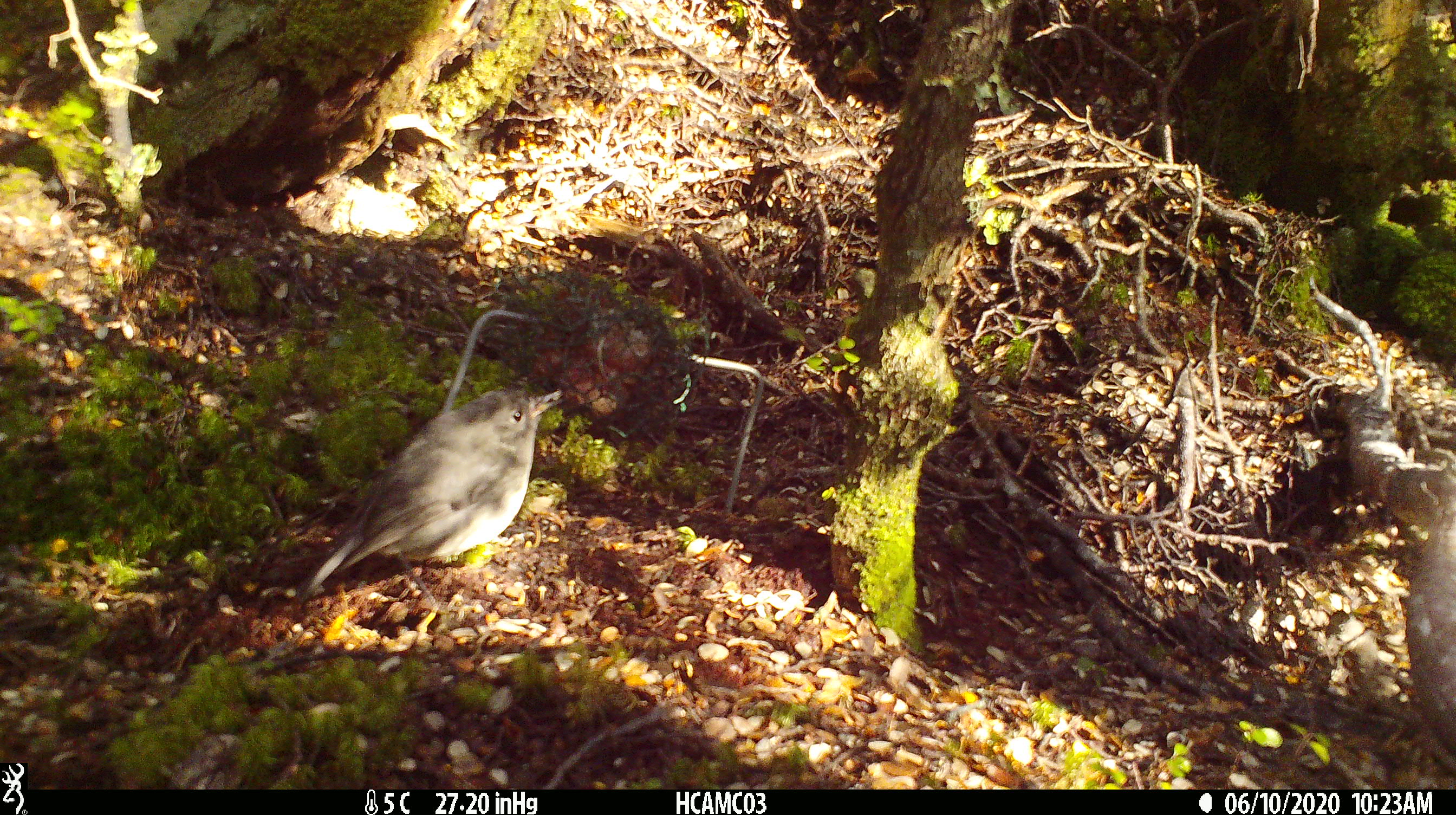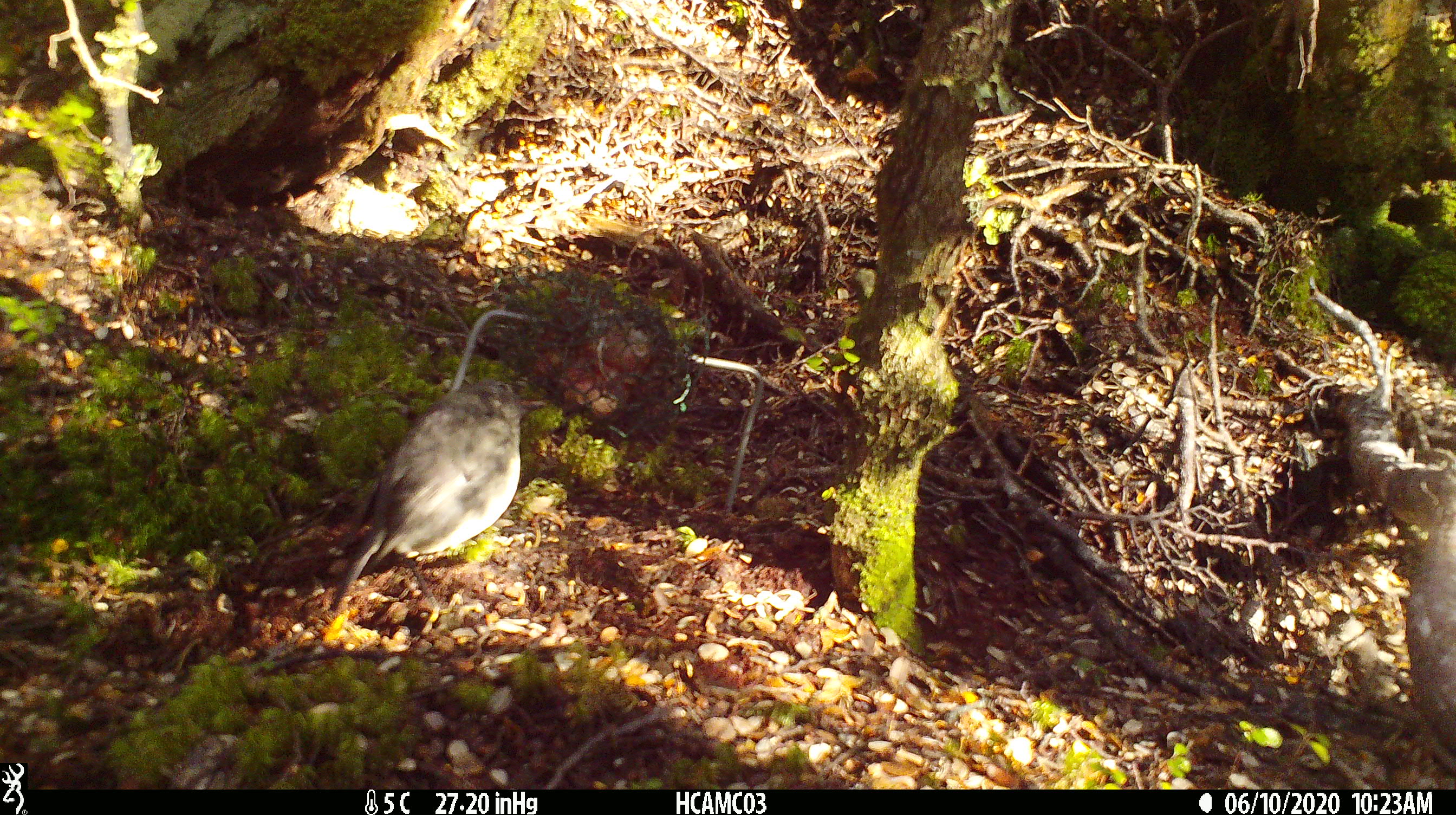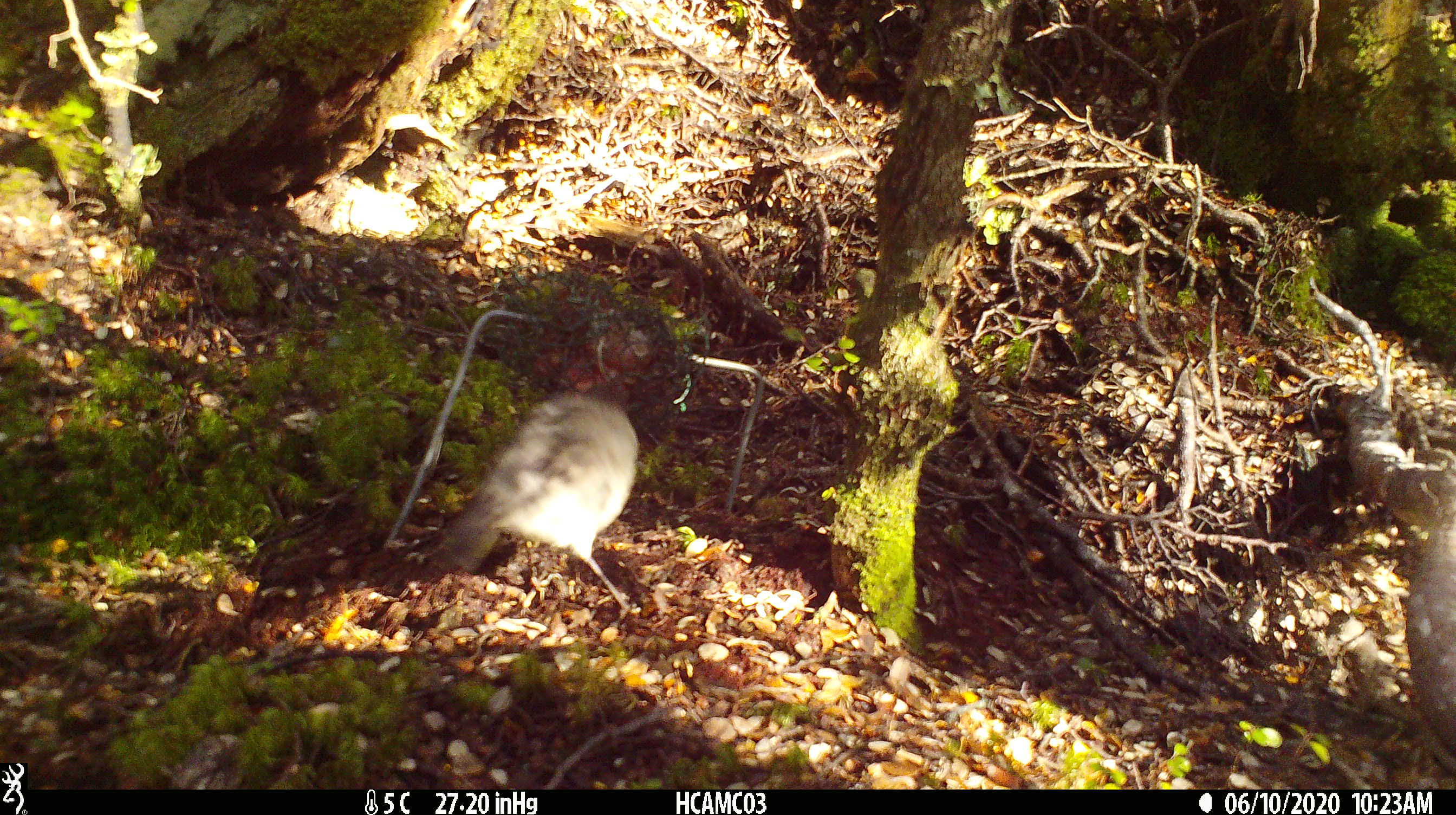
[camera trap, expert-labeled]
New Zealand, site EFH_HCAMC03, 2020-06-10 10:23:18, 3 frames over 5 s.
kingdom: Animalia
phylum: Chordata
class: Aves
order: Passeriformes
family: Petroicidae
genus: Petroica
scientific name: Petroica australis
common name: new zealand robin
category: robin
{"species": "robin (new zealand robin) (Petroica australis)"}